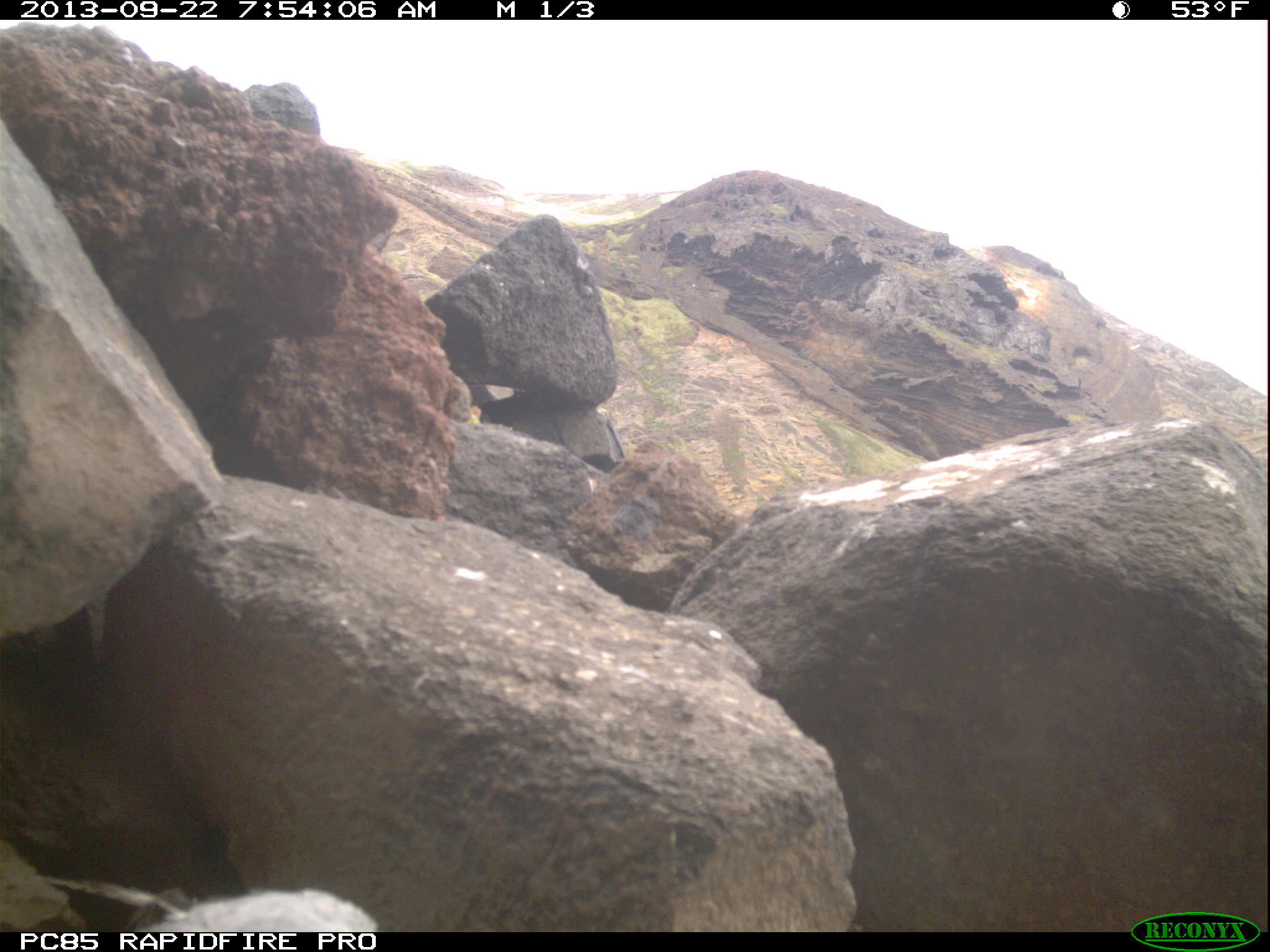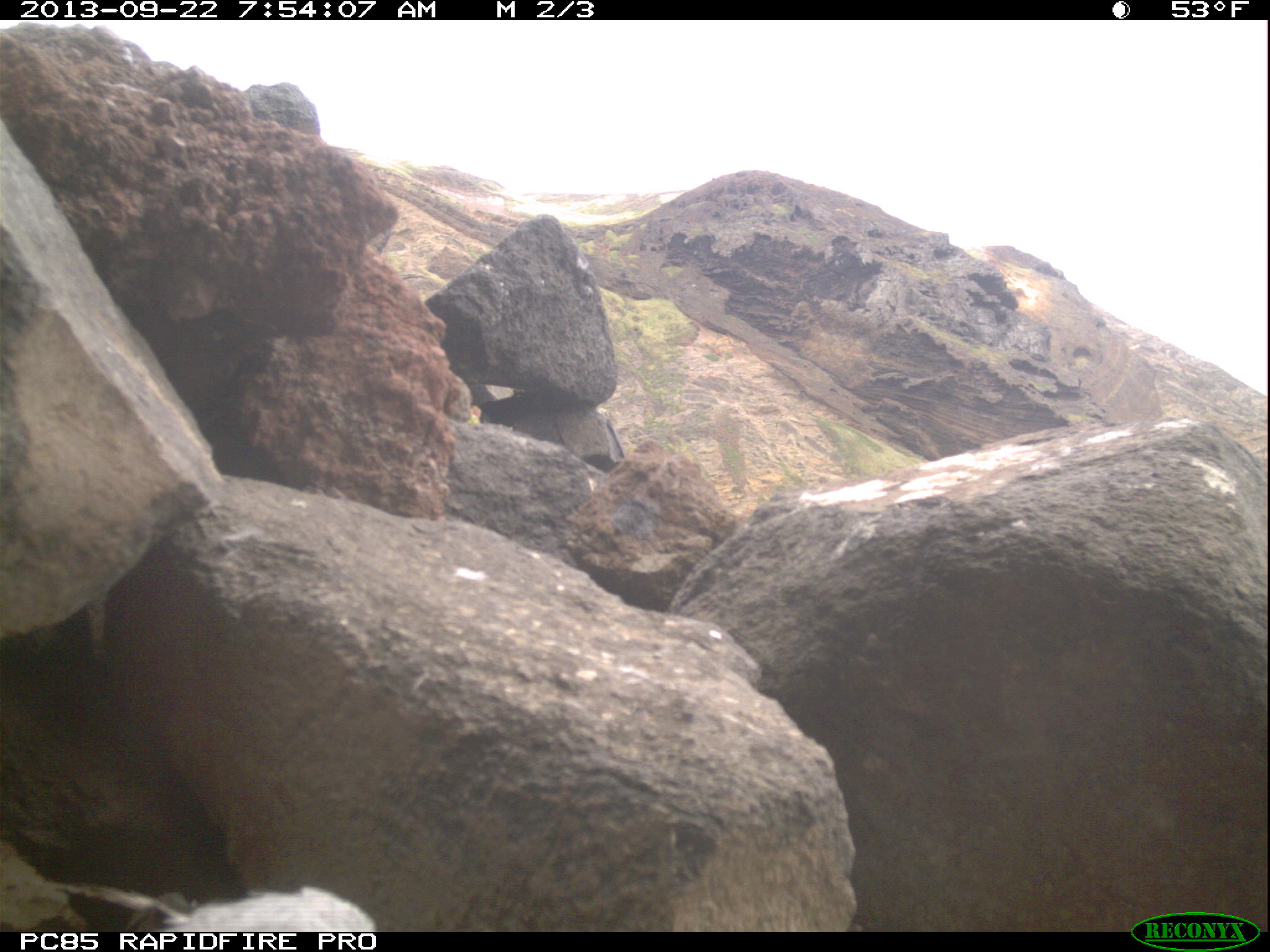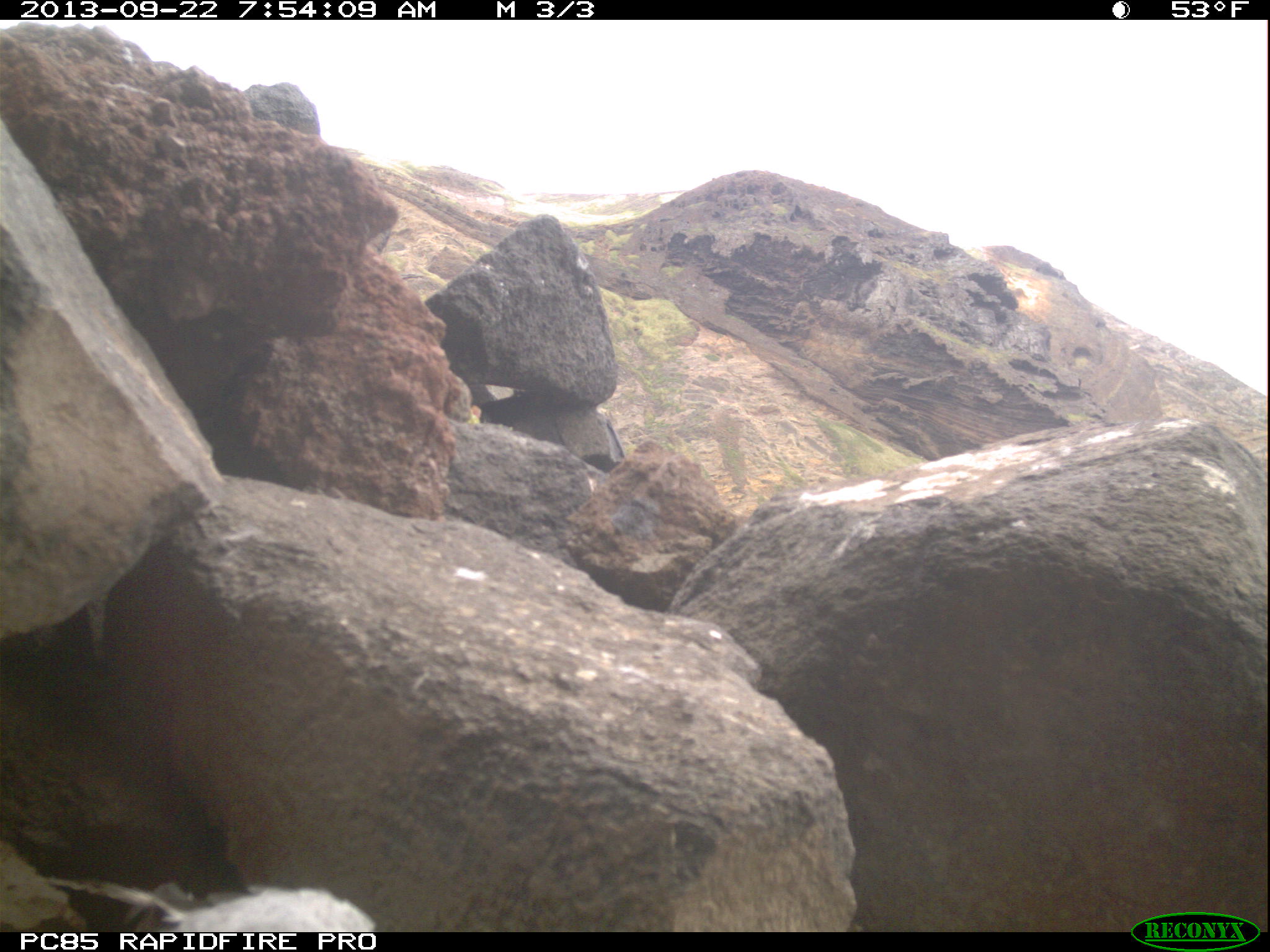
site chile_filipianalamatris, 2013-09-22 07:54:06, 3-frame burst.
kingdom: Animalia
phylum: Chordata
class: Aves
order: Procellariiformes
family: Procellariidae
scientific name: Procellariidae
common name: petrel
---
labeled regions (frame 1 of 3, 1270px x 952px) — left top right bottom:
petrel: 7 872 382 929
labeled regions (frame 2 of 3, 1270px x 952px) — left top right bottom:
petrel: 43 878 374 928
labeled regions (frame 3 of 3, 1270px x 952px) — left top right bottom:
petrel: 46 872 374 927